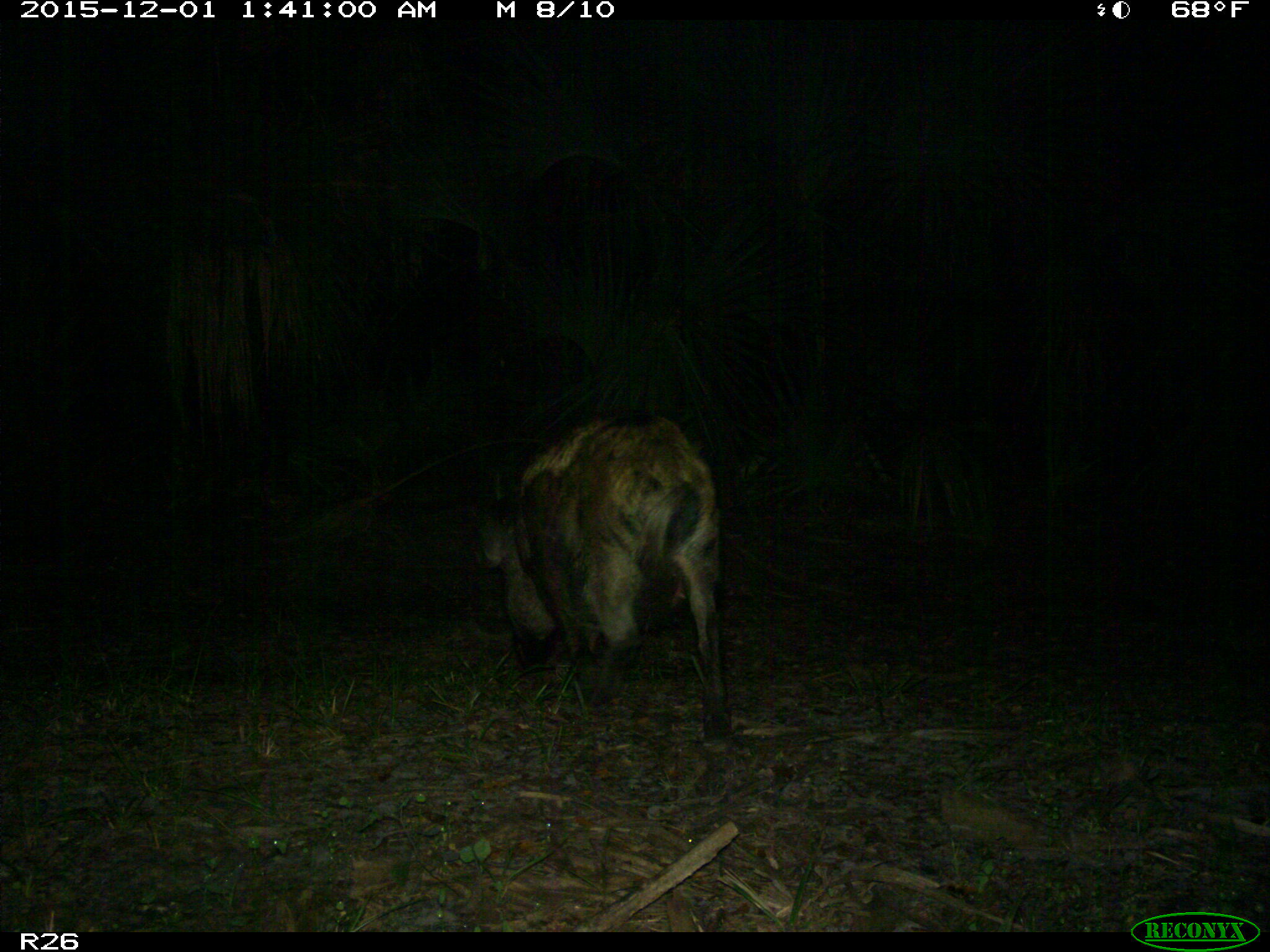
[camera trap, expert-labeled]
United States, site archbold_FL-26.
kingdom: Animalia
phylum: Chordata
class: Mammalia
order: Artiodactyla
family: Suidae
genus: Sus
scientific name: Sus scrofa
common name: wild boar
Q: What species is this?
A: Sus scrofa (wild boar).